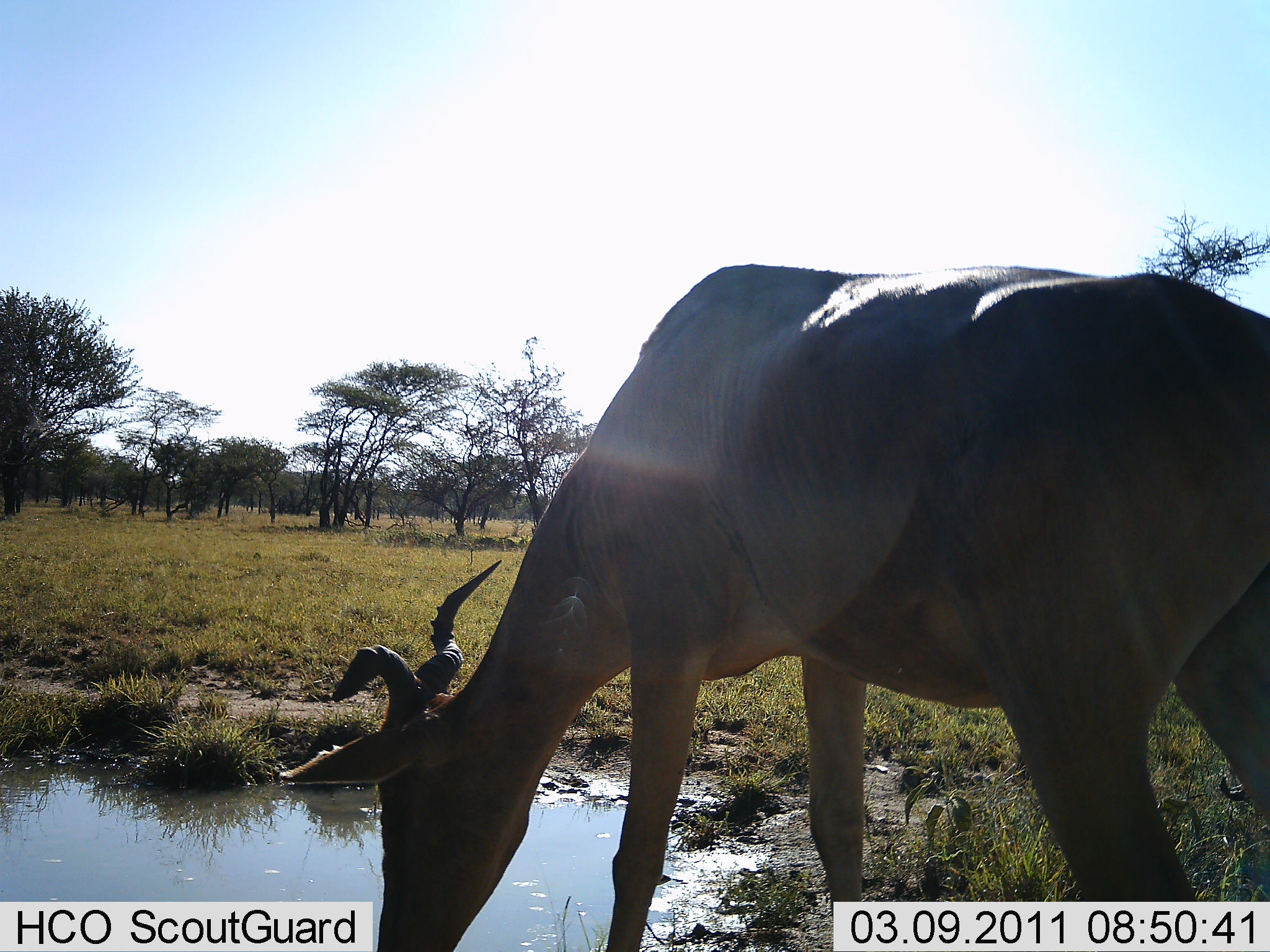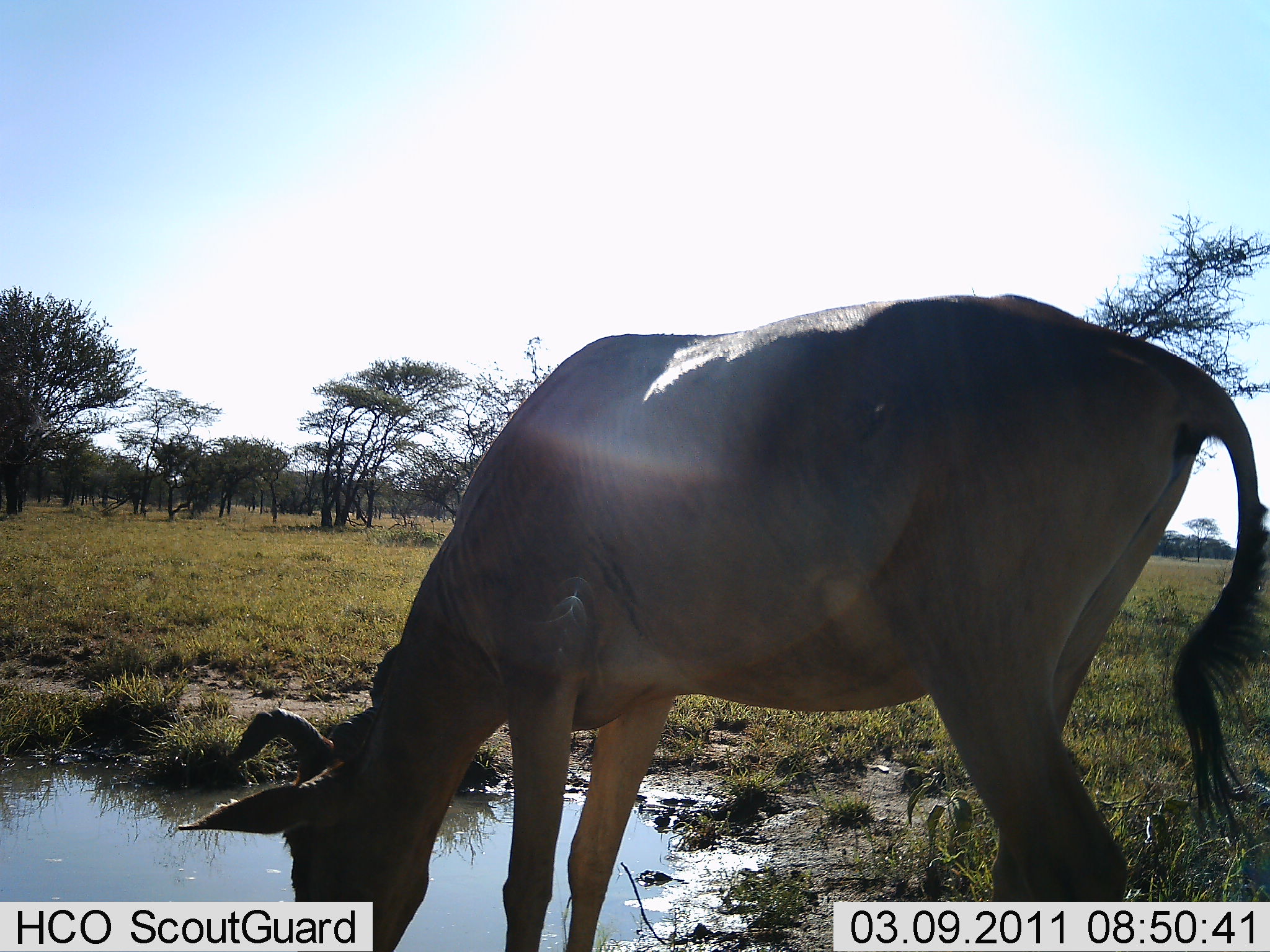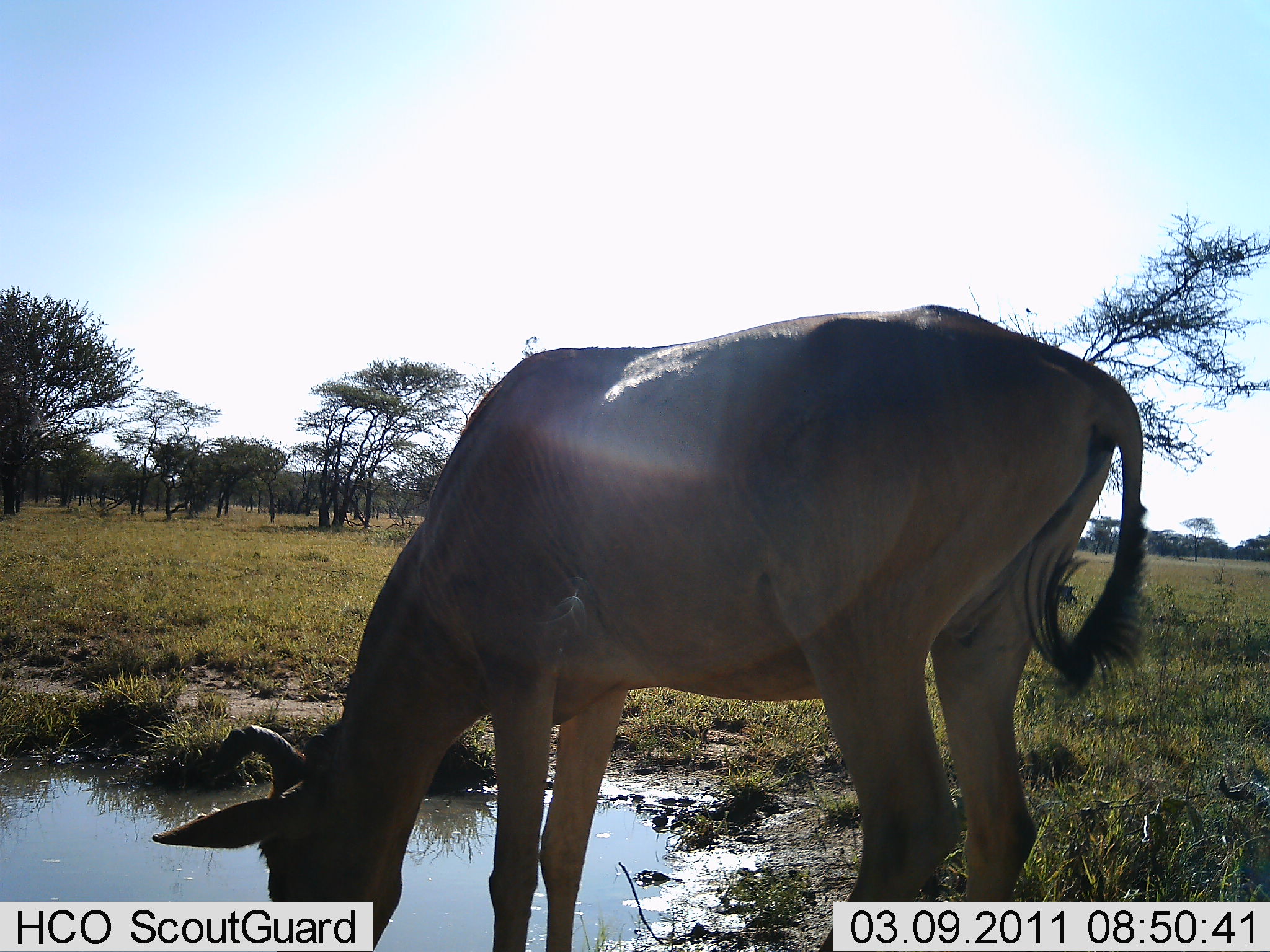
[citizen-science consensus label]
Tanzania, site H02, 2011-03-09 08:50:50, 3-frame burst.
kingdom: Animalia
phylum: Chordata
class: Mammalia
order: Artiodactyla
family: Bovidae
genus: Alcelaphus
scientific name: Alcelaphus buselaphus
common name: hartebeest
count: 1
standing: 0%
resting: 0%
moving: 0%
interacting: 0%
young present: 0%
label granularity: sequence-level